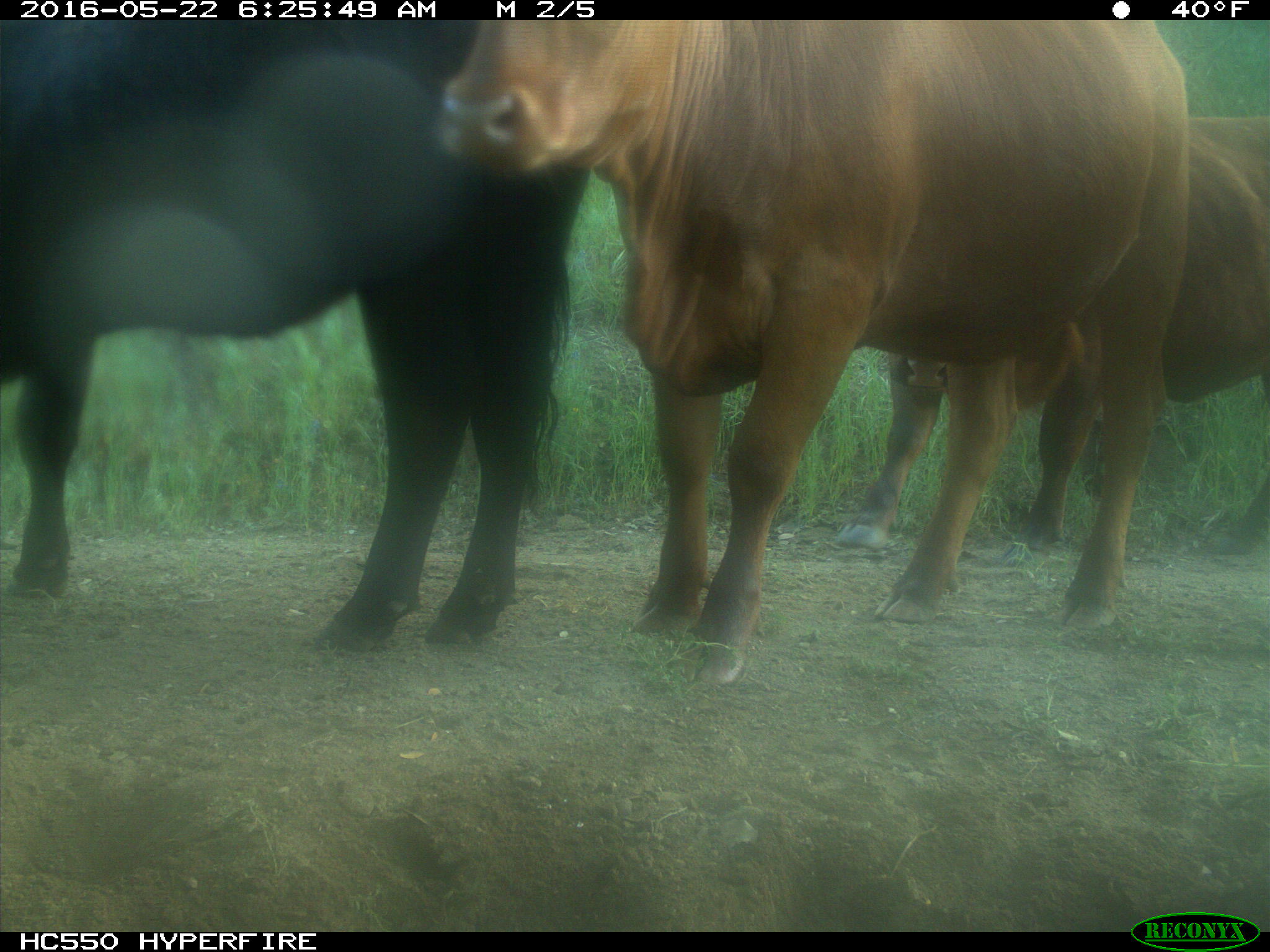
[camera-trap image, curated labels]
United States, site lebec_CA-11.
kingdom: Animalia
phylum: Chordata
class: Mammalia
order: Artiodactyla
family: Bovidae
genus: Bos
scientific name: Bos taurus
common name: domestic cow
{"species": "Bos taurus (domestic cow)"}